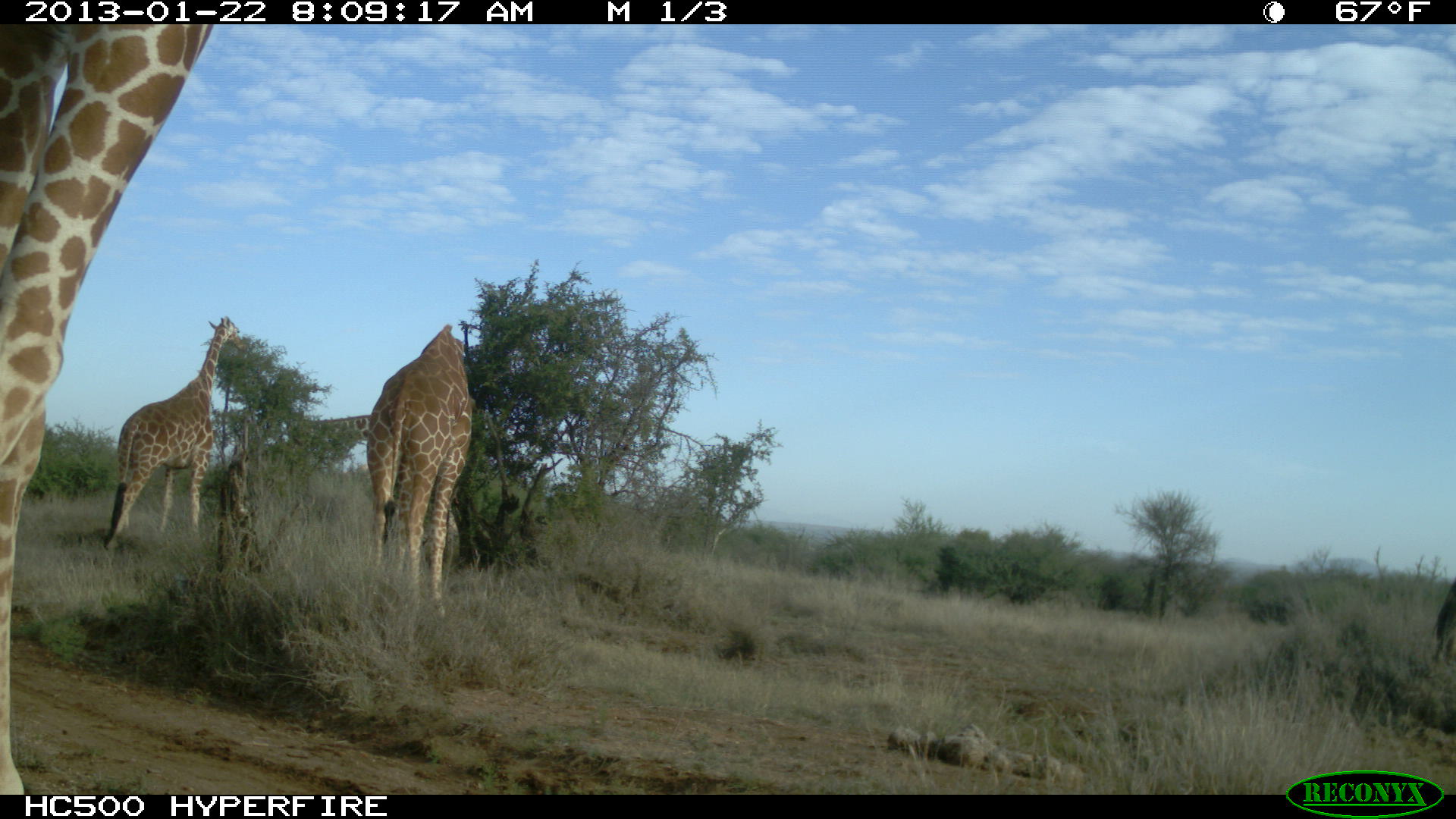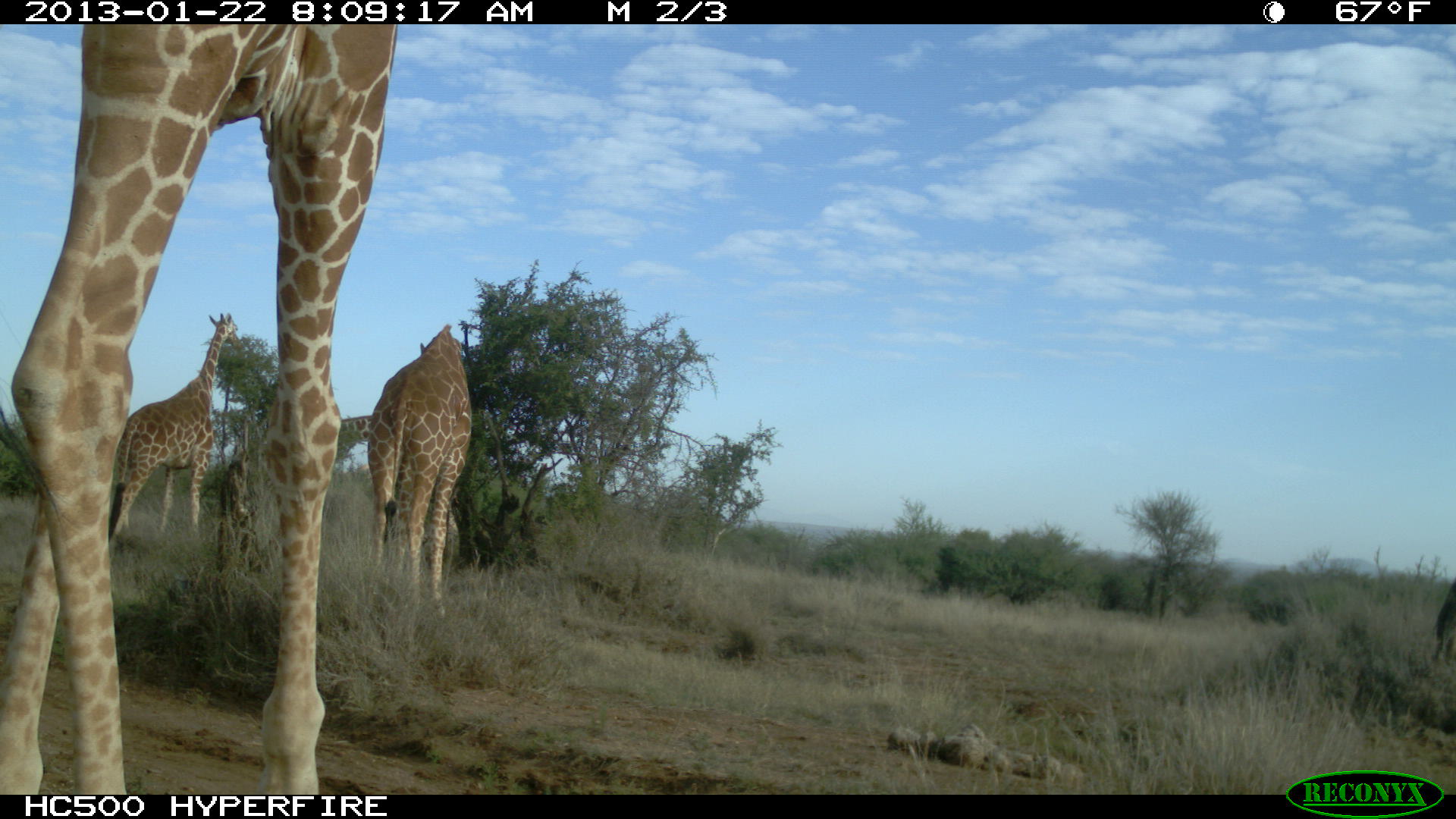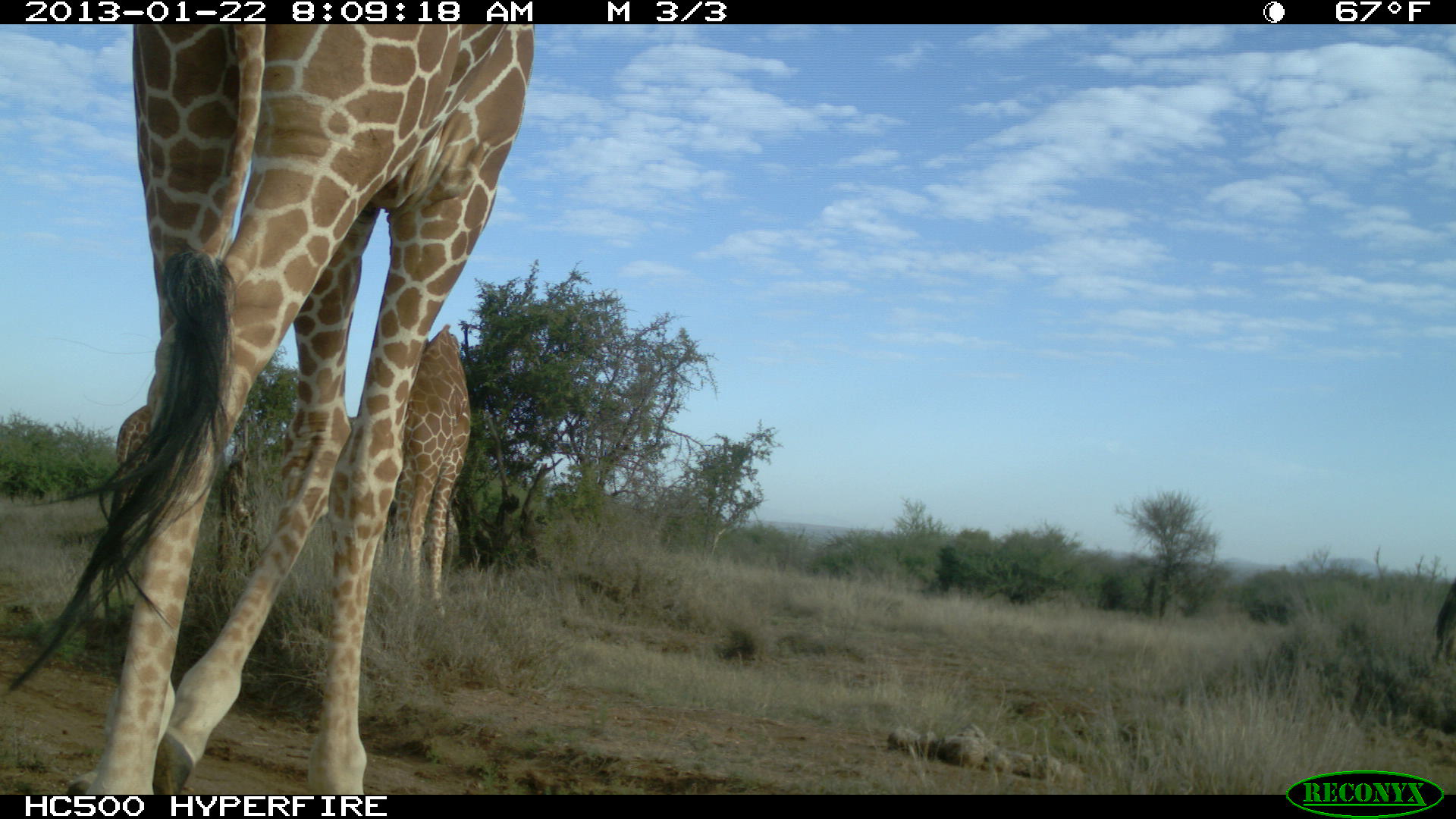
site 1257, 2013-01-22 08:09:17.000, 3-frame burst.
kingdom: Animalia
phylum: Chordata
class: Mammalia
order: Artiodactyla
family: Giraffidae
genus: Giraffa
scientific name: Giraffa camelopardalis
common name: giraffe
Giraffa camelopardalis (giraffe), count 4.